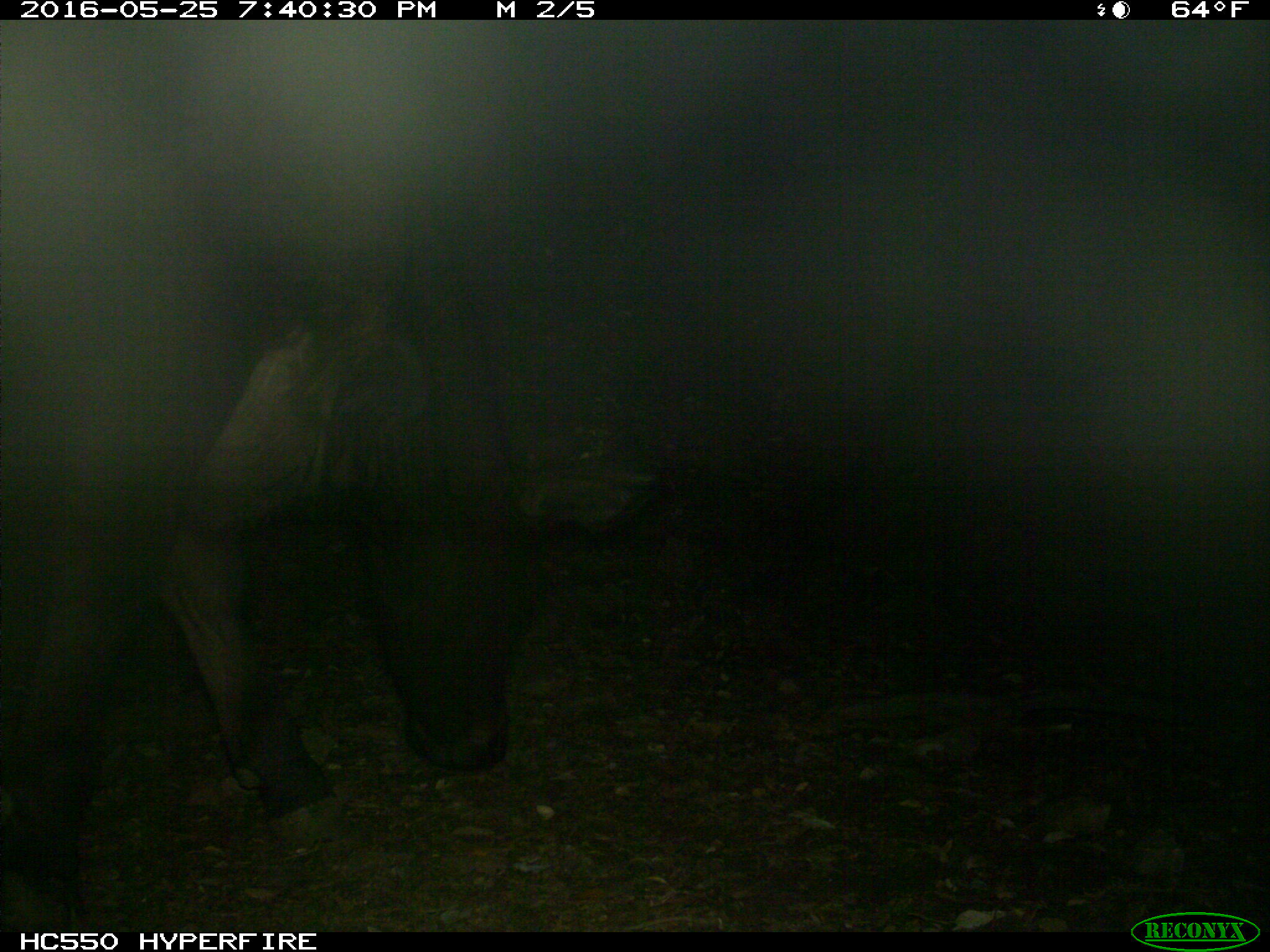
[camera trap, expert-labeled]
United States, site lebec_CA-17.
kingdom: Animalia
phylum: Chordata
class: Mammalia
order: Artiodactyla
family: Bovidae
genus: Bos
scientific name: Bos taurus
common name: domestic cow